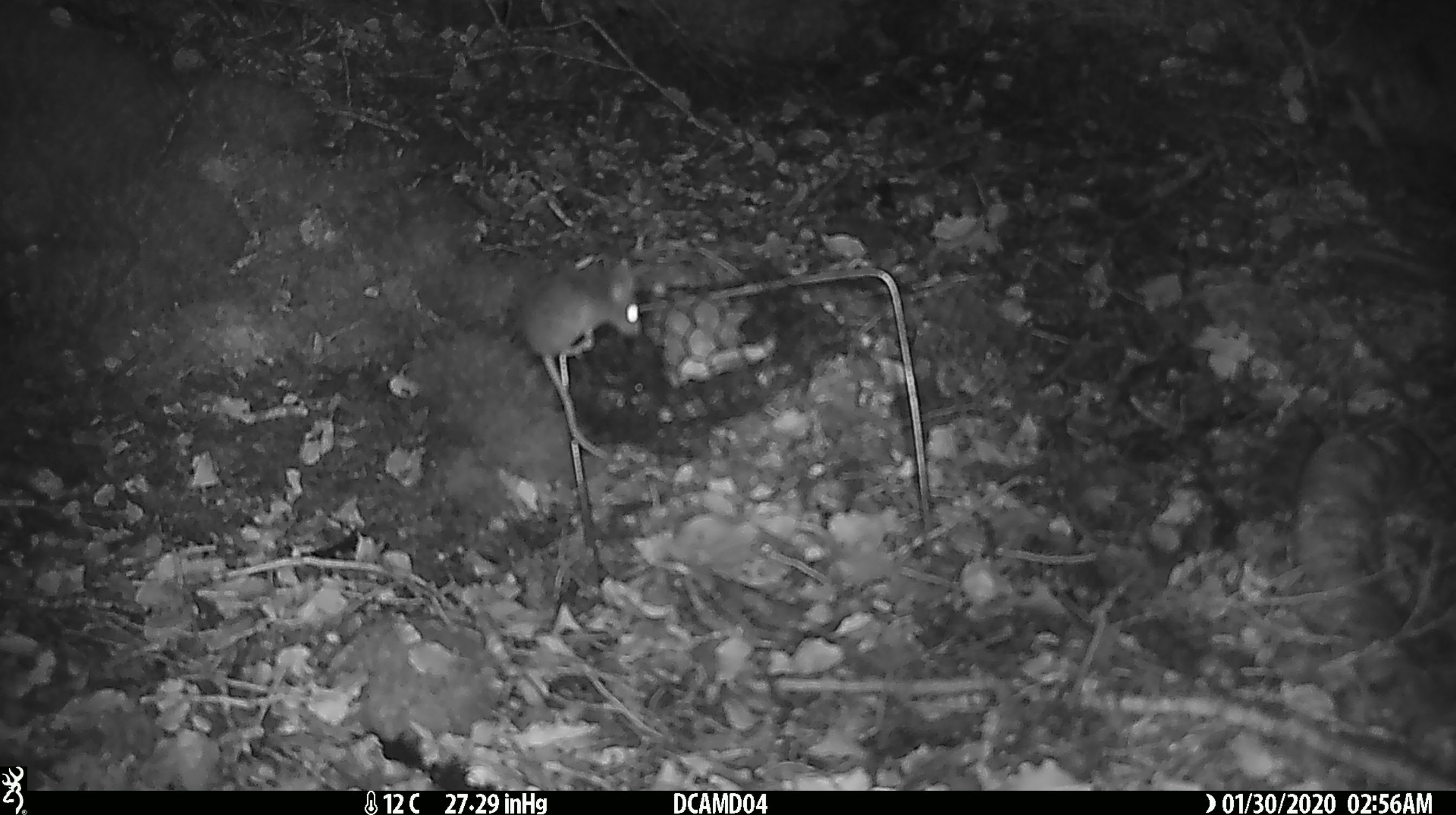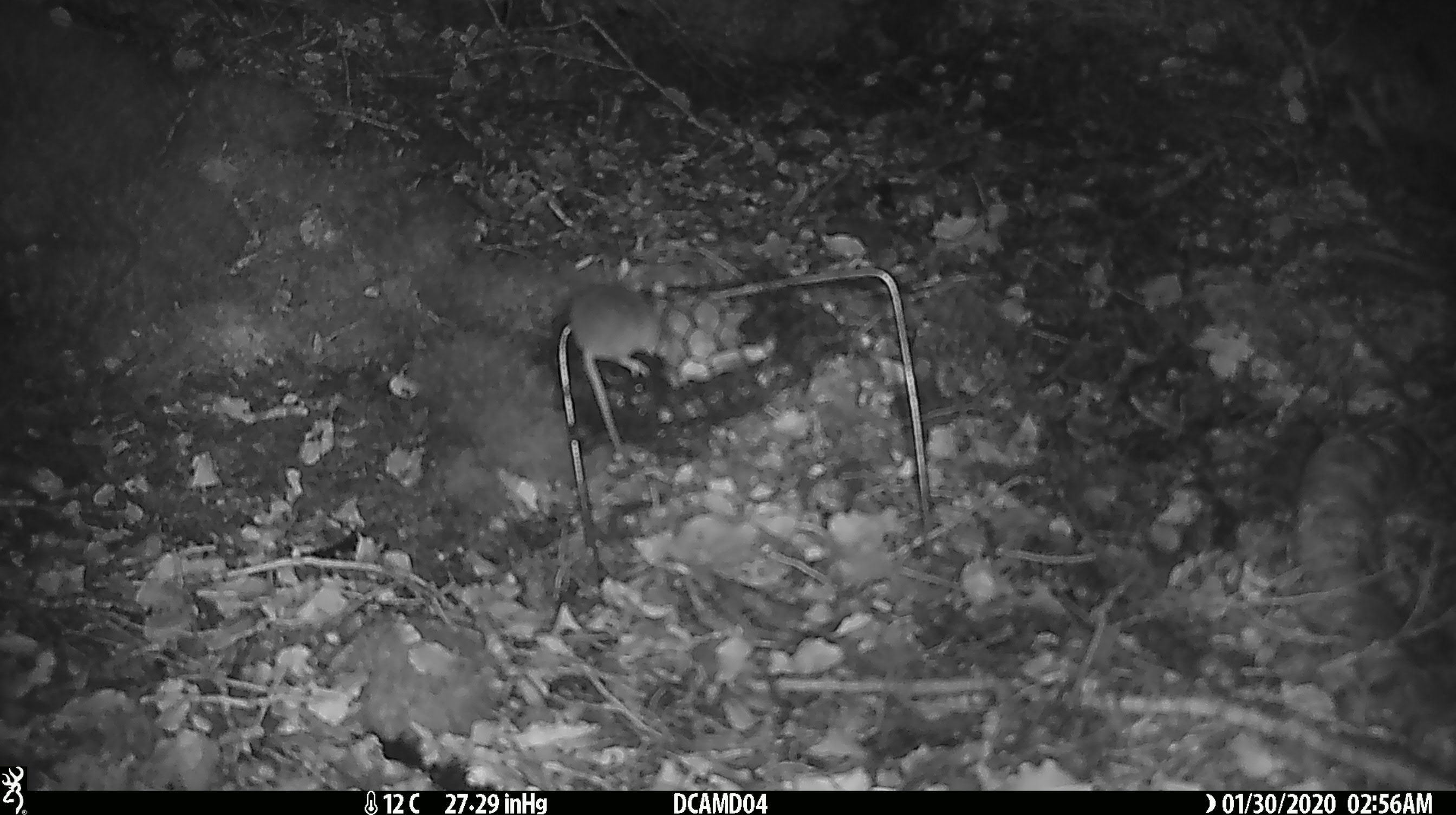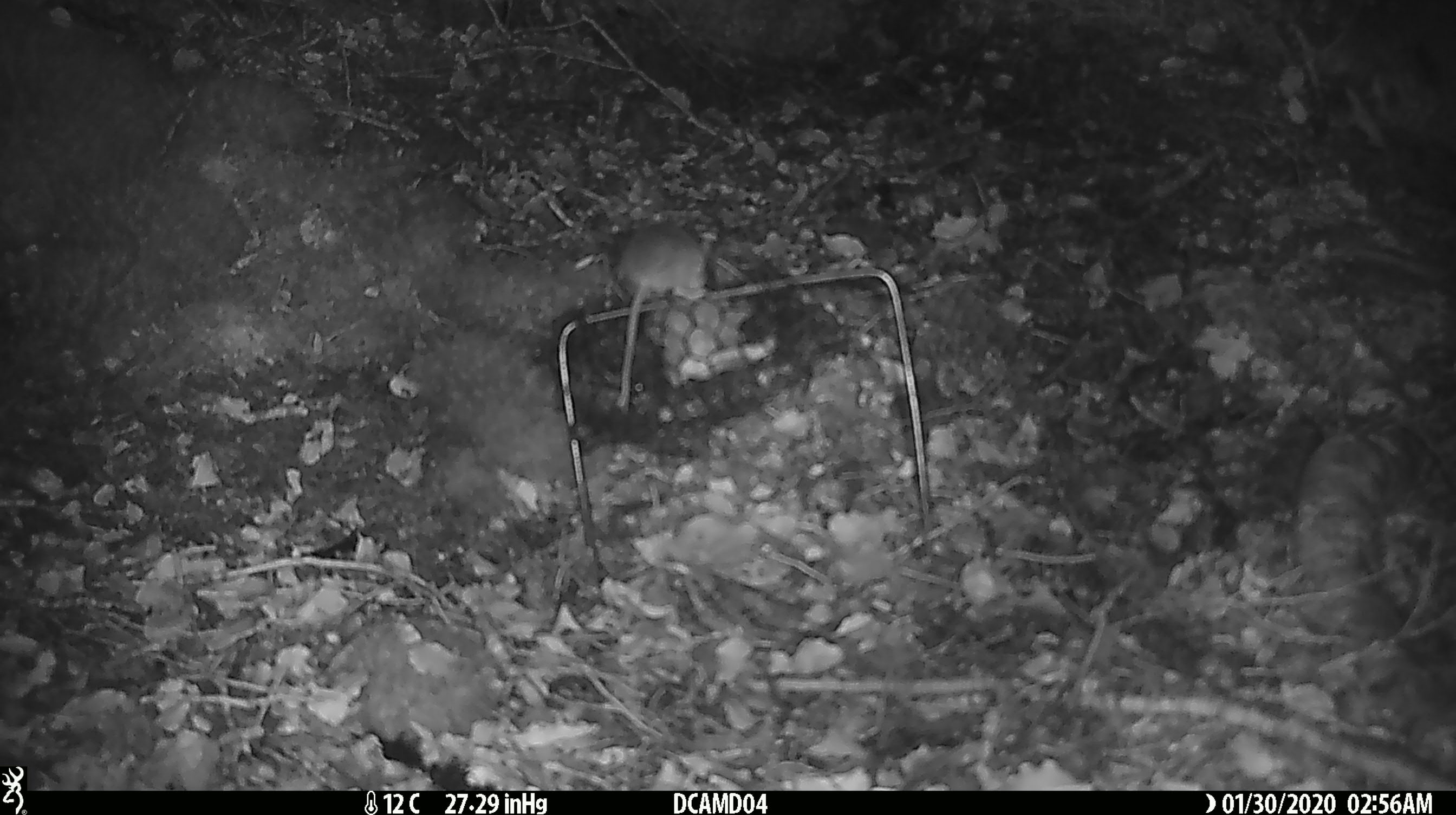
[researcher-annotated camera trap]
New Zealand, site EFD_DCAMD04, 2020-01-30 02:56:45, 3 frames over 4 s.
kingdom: Animalia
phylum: Chordata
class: Mammalia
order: Rodentia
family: Muridae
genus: Mus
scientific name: Mus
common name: mouse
Mouse (Mus).